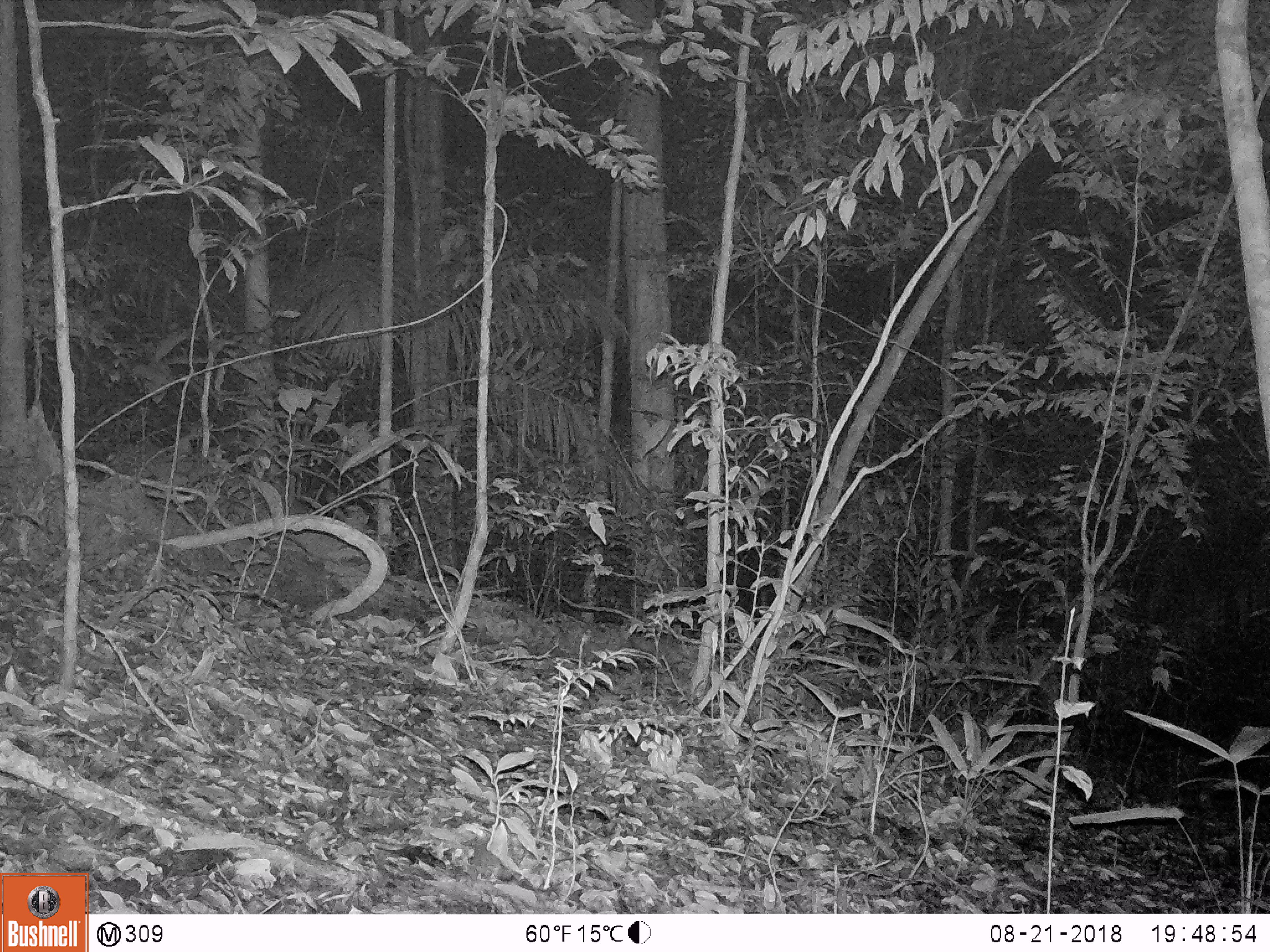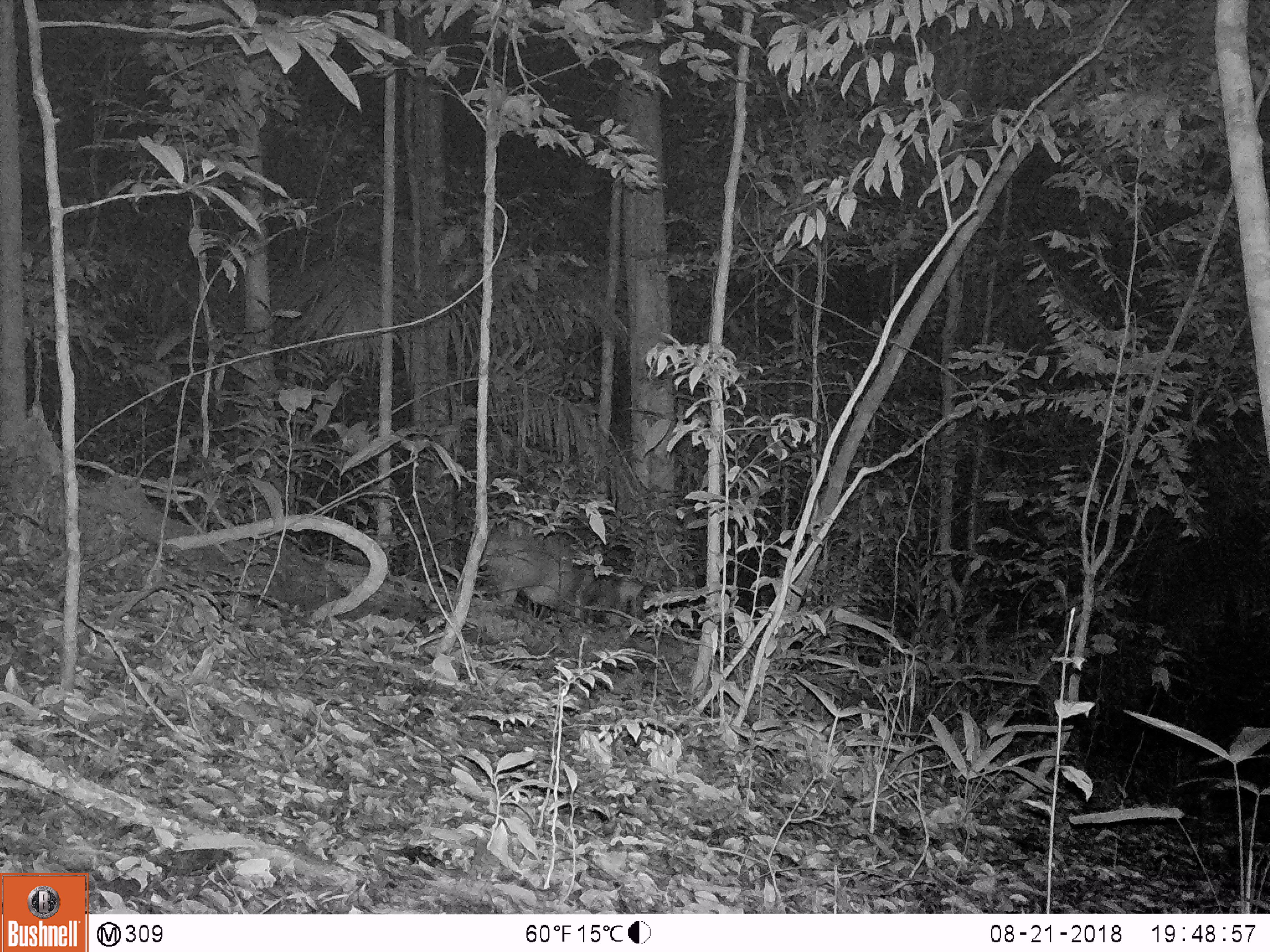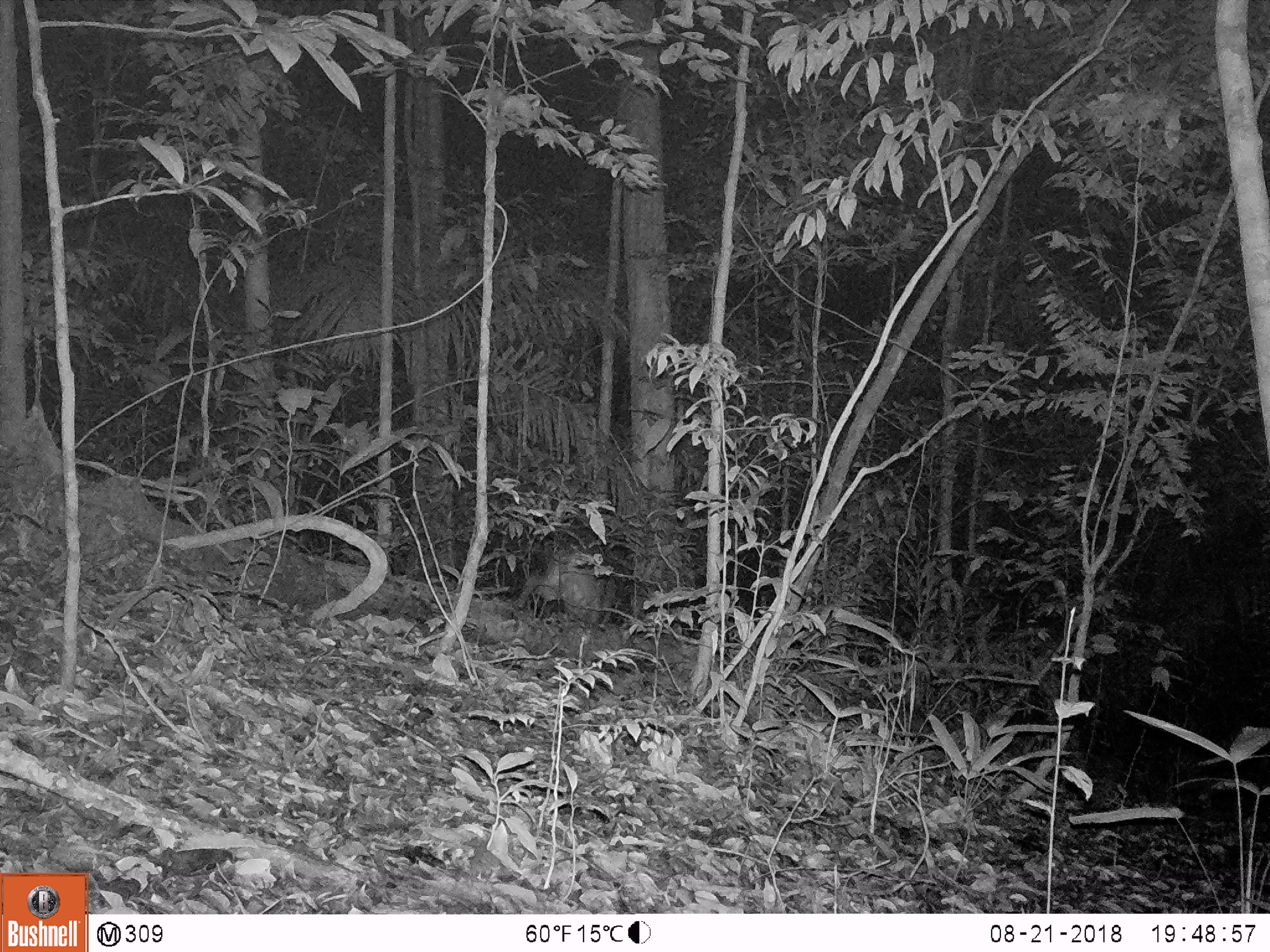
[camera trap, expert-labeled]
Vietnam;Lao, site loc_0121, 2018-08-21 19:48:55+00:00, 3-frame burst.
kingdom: Animalia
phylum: Chordata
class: Mammalia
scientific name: Laurasiatheria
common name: ungulate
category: unidentified ungulates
Unidentified ungulates (ungulate) (Laurasiatheria). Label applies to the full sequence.